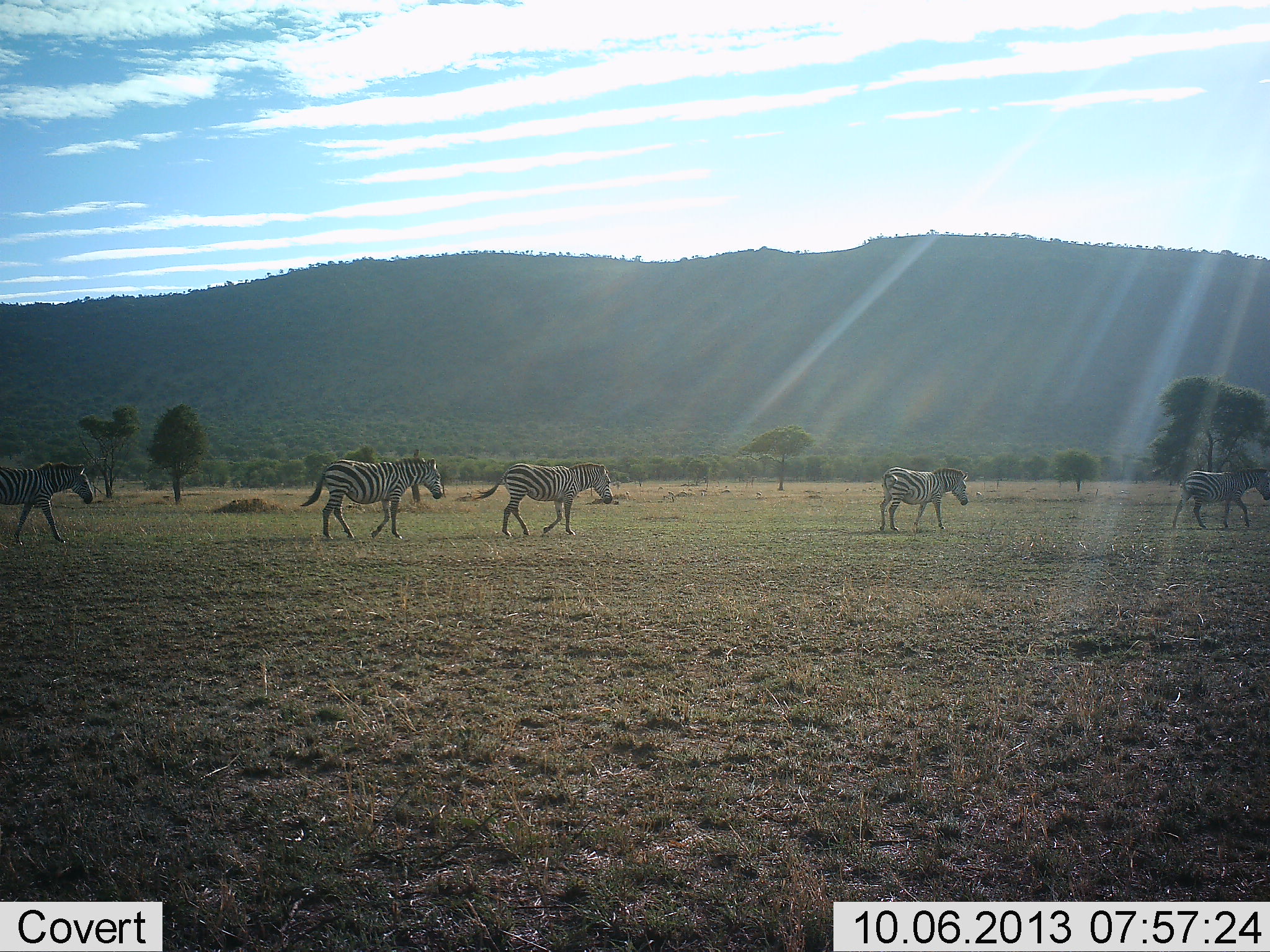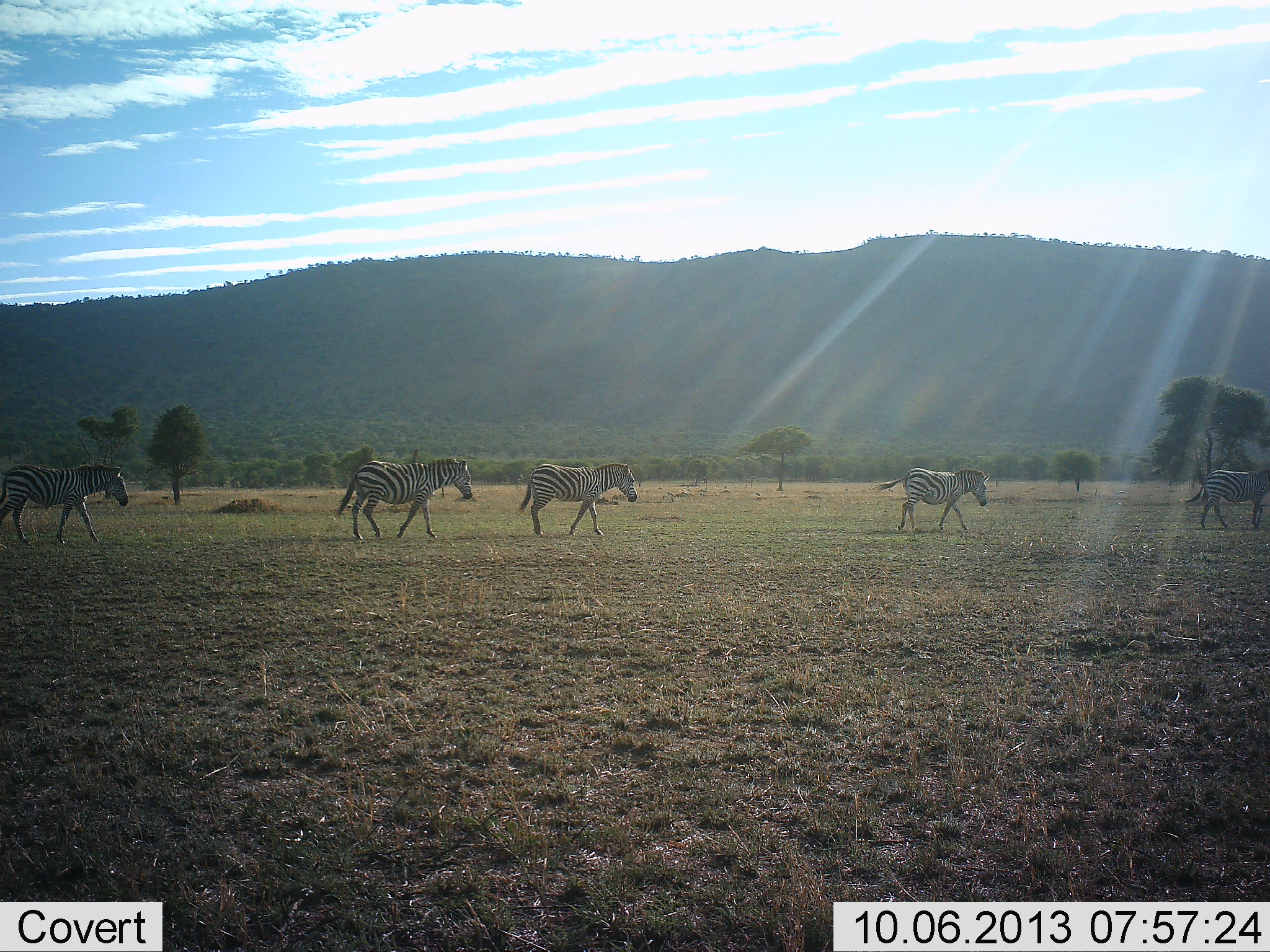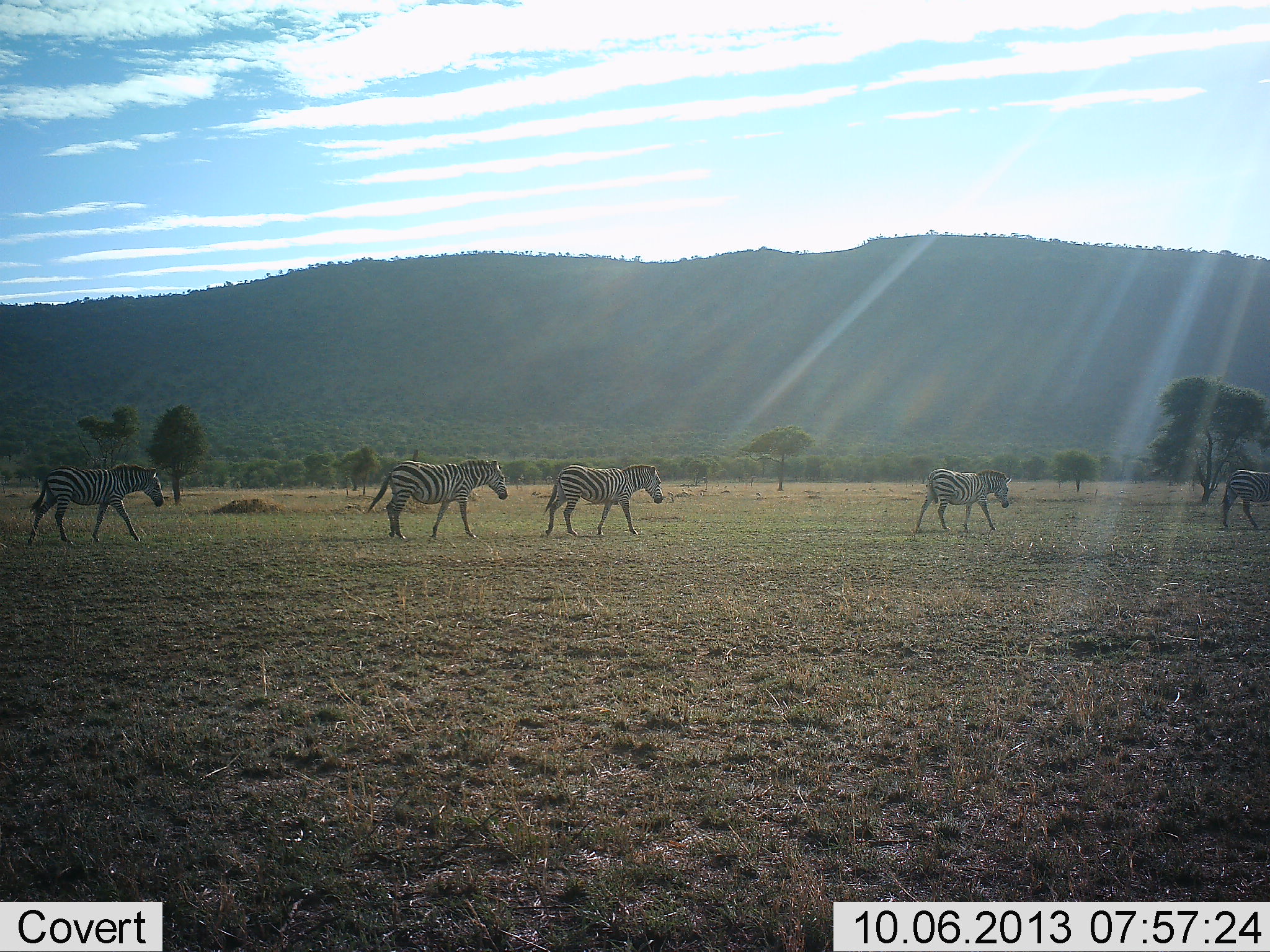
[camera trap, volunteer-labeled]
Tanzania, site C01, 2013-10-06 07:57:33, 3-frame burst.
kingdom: Animalia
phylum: Chordata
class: Mammalia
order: Perissodactyla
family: Equidae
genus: Equus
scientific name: Equus quagga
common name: plains zebra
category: zebra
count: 5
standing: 0%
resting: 0%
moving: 100%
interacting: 0%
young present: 11%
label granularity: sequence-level